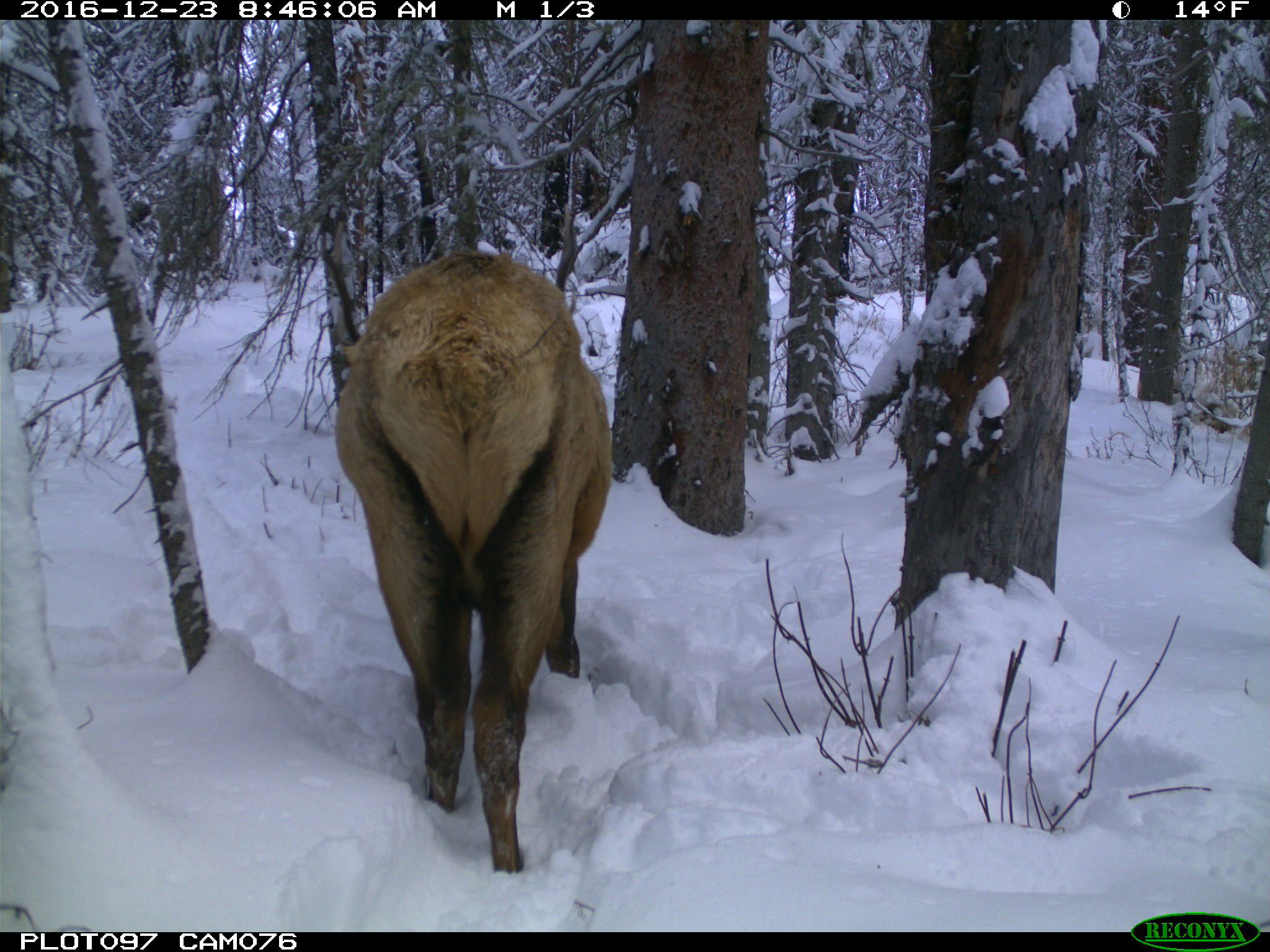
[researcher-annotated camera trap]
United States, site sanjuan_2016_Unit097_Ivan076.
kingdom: Animalia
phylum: Chordata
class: Mammalia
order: Artiodactyla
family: Cervidae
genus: Cervus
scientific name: Cervus elaphus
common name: red deer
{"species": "Cervus elaphus (red deer)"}